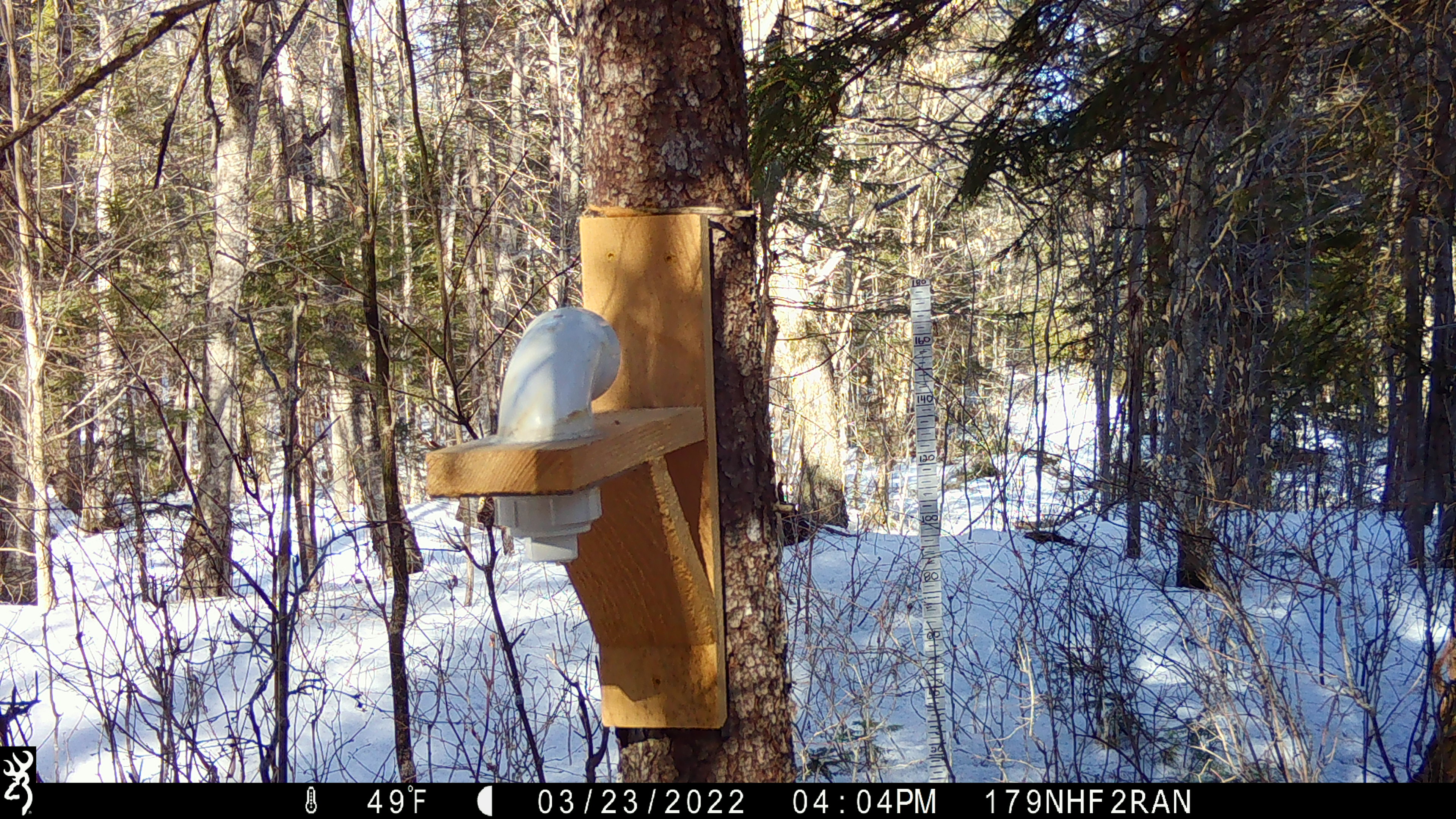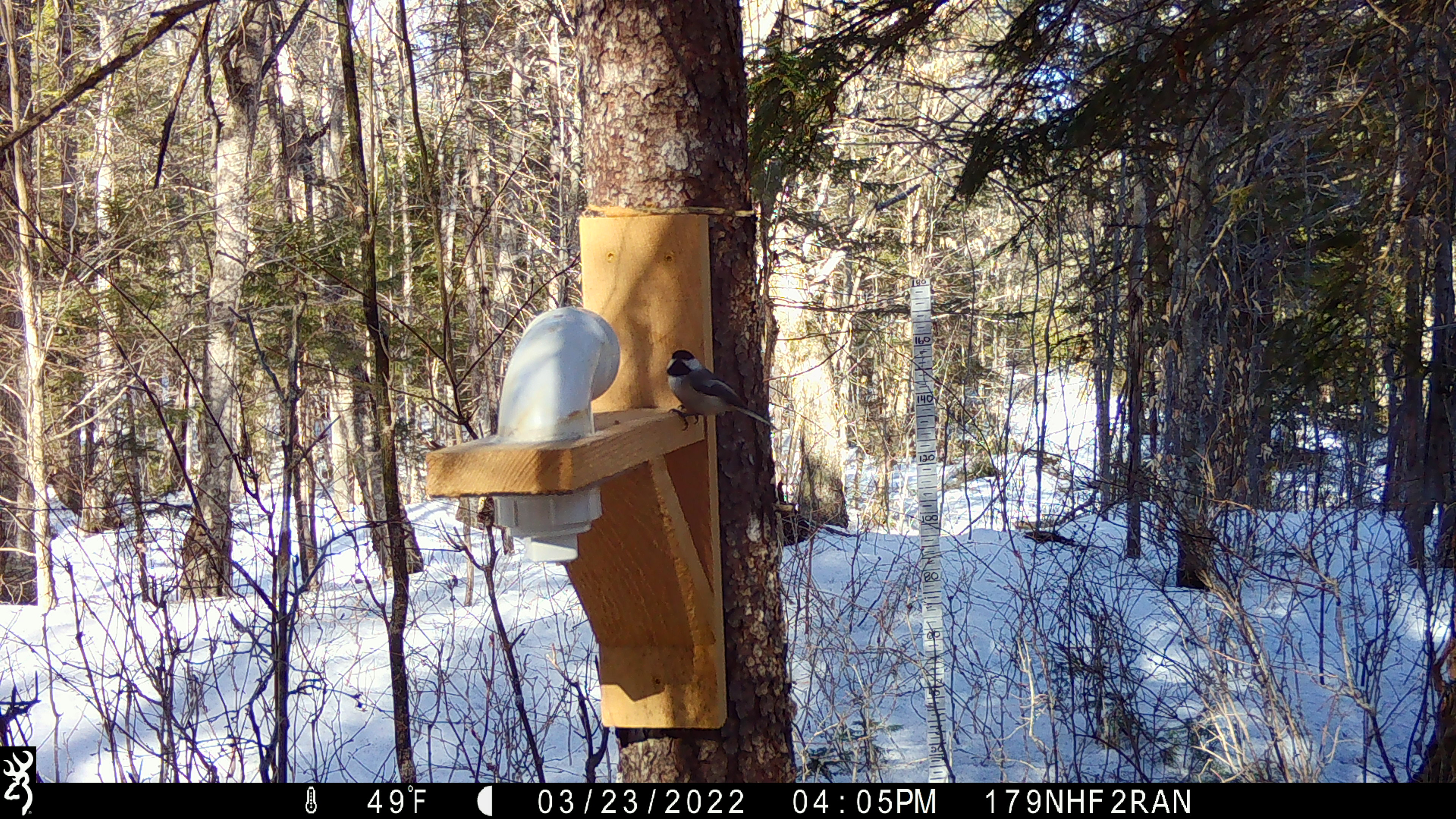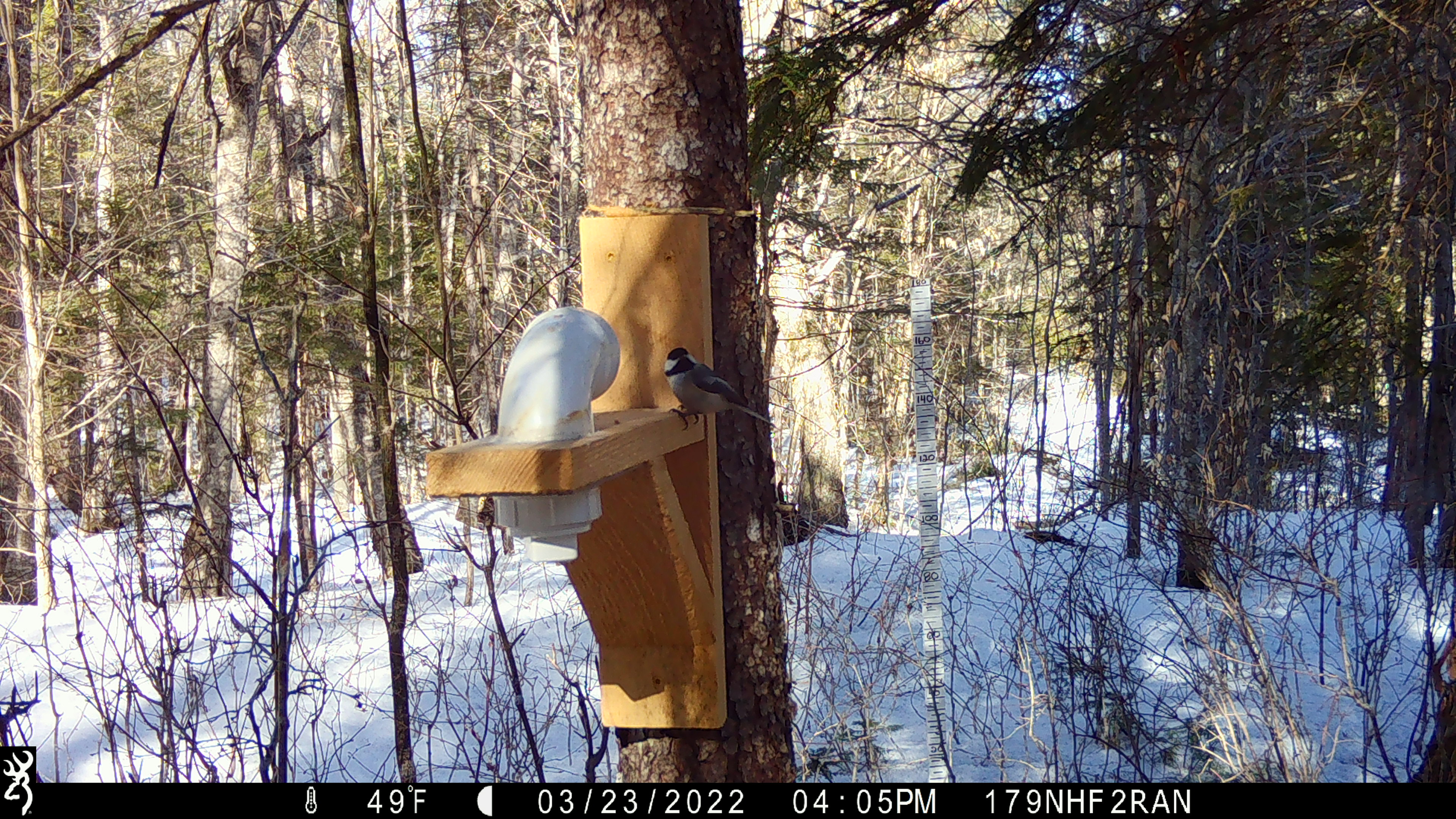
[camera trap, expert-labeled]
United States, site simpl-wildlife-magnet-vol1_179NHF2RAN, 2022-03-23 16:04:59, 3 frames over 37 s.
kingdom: Animalia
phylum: Chordata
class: Aves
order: Passeriformes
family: Paridae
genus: Poecile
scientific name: Poecile atricapillus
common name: black-capped chickadee